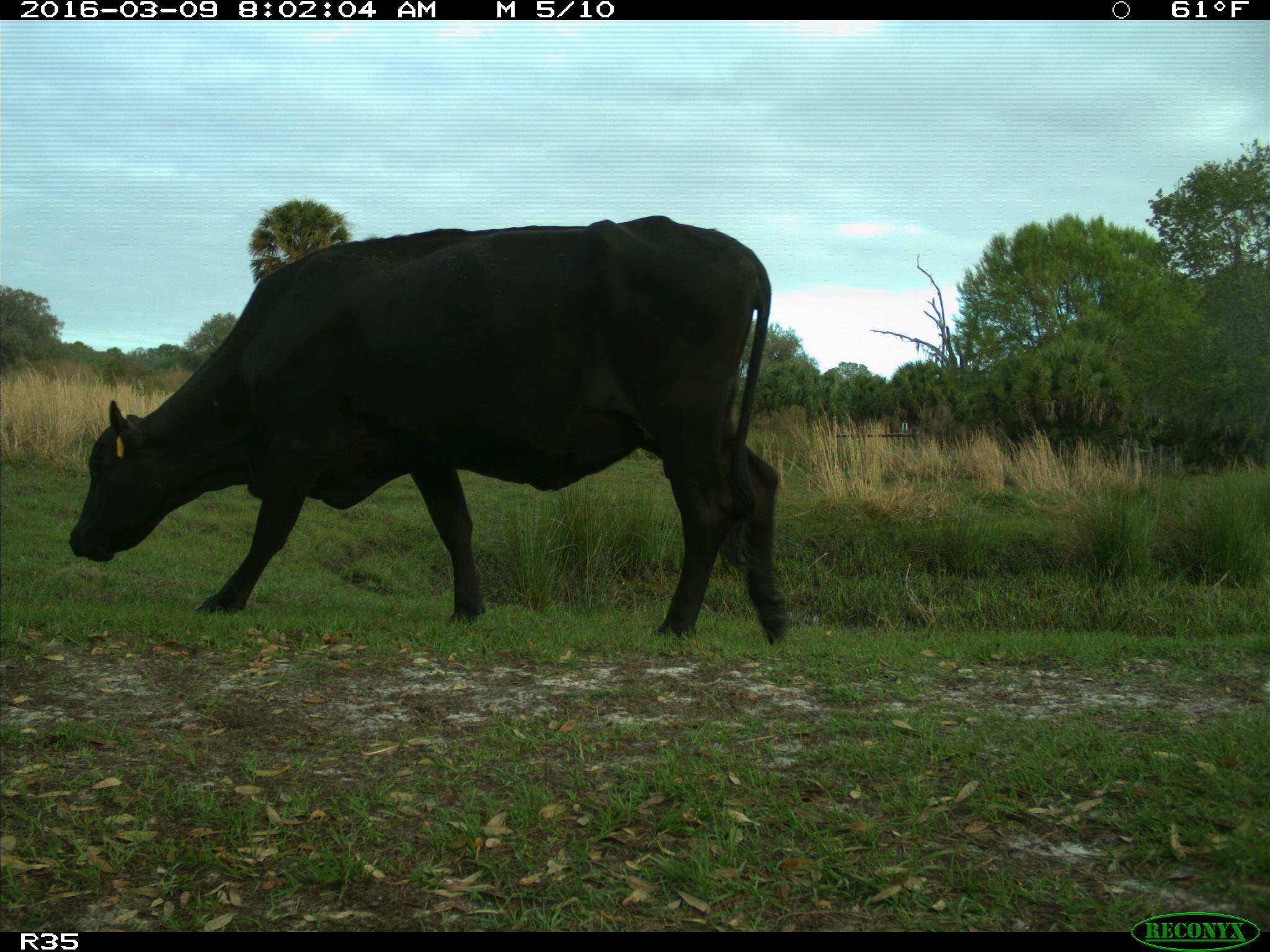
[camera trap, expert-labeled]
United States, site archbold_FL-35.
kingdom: Animalia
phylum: Chordata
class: Mammalia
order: Artiodactyla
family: Bovidae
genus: Bos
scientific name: Bos taurus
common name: domestic cow